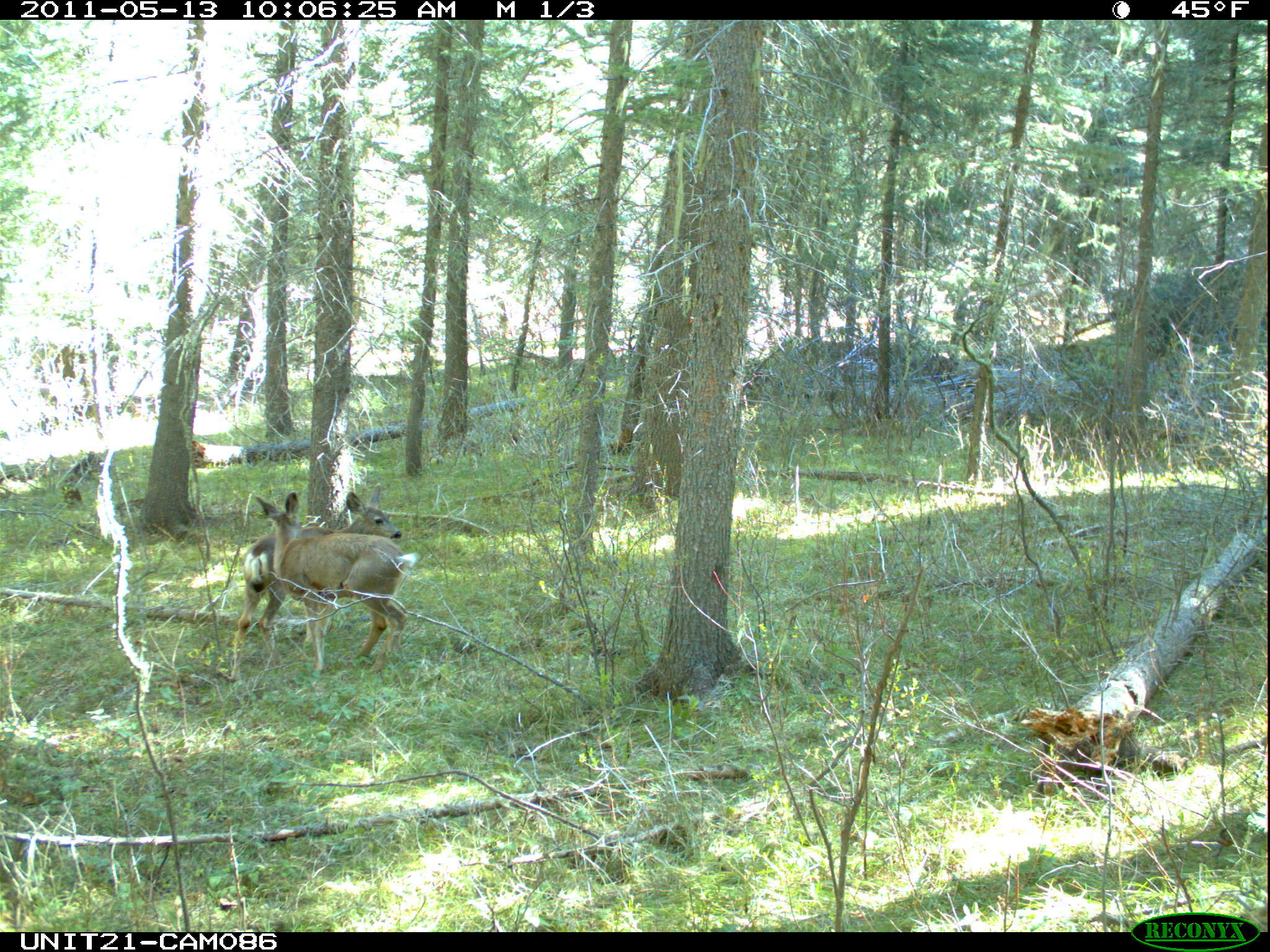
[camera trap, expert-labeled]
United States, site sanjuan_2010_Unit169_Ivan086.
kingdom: Animalia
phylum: Chordata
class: Mammalia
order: Artiodactyla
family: Cervidae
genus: Odocoileus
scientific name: Odocoileus hemionus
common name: mule deer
Odocoileus hemionus (mule deer).